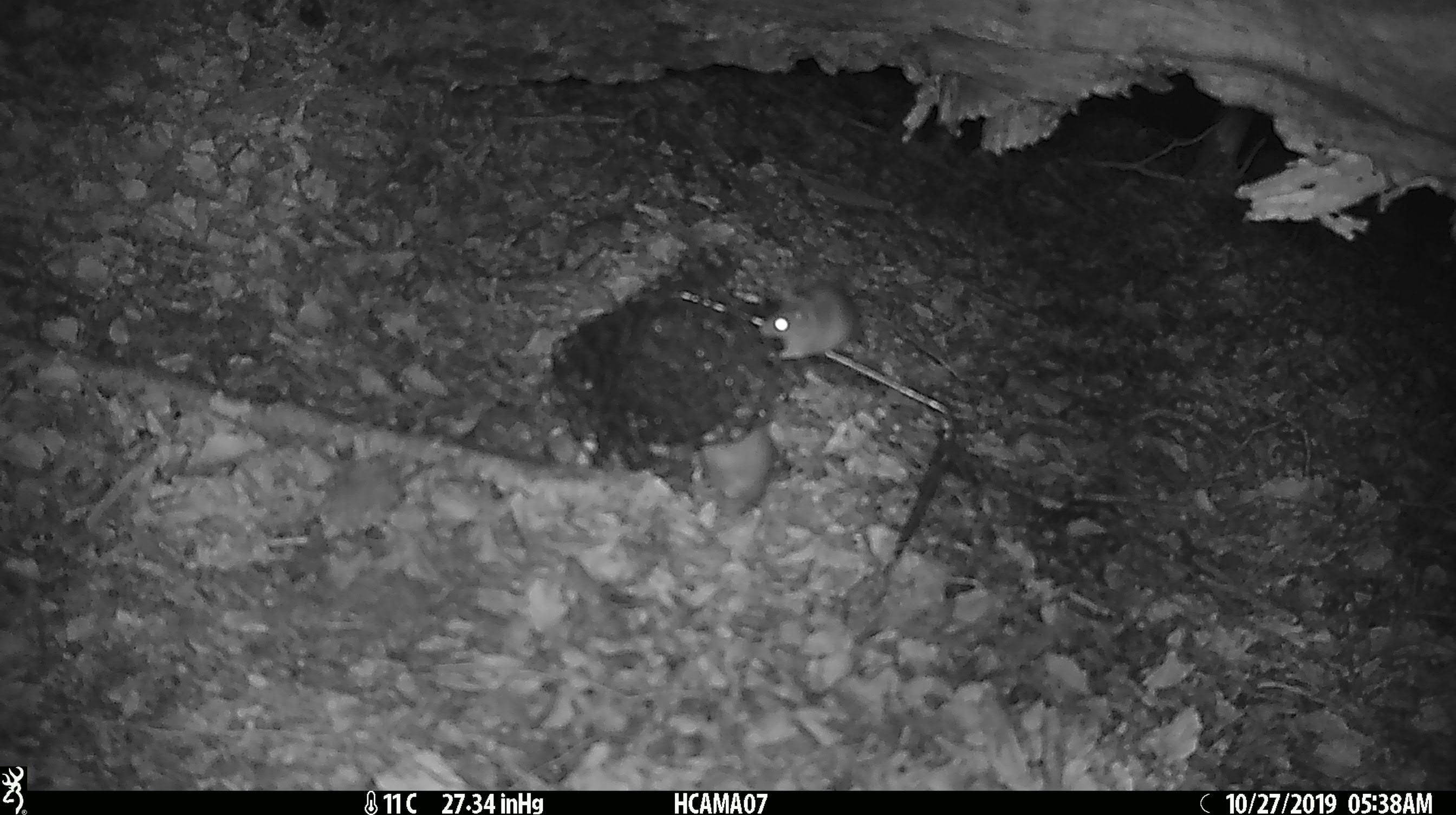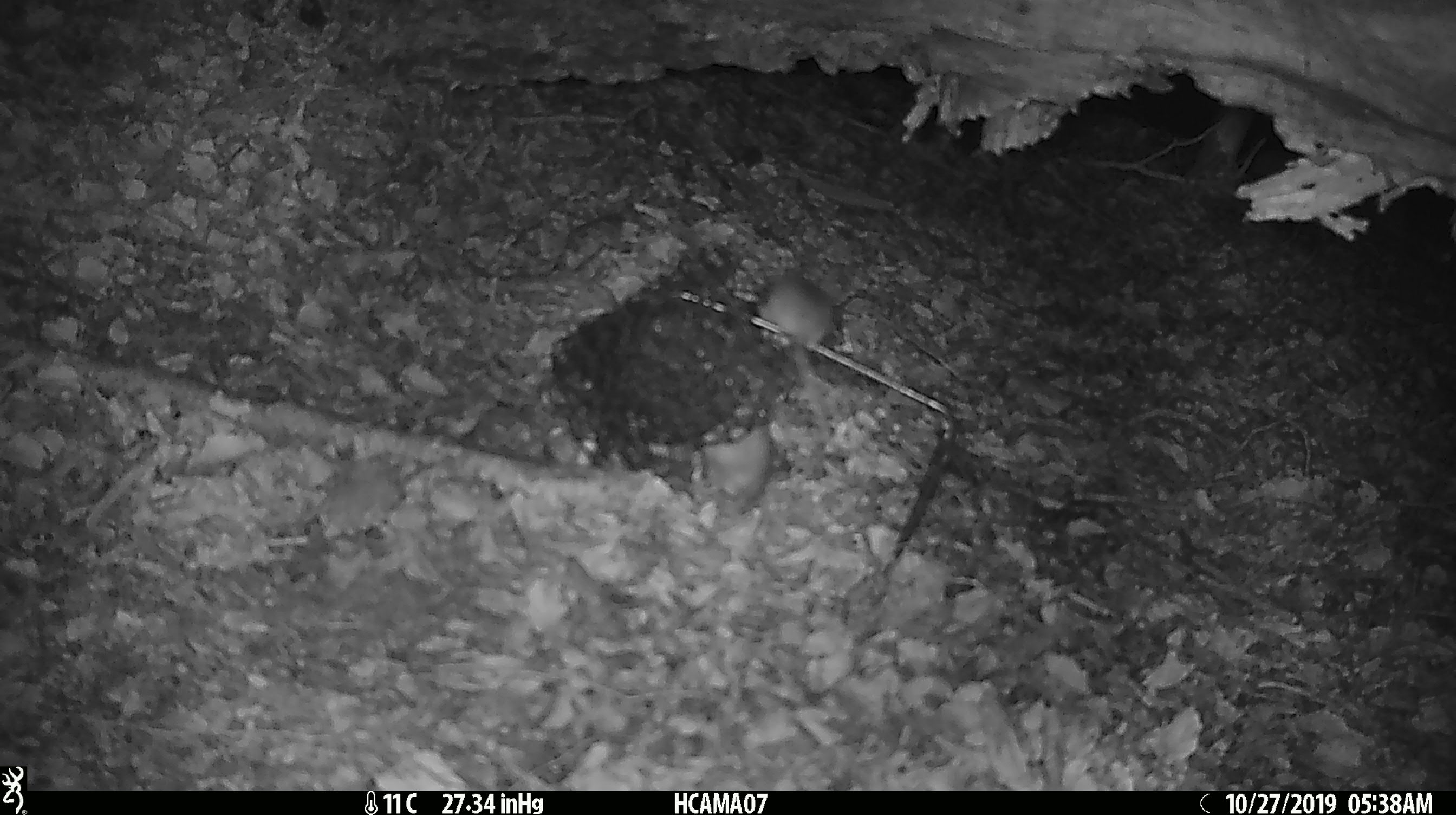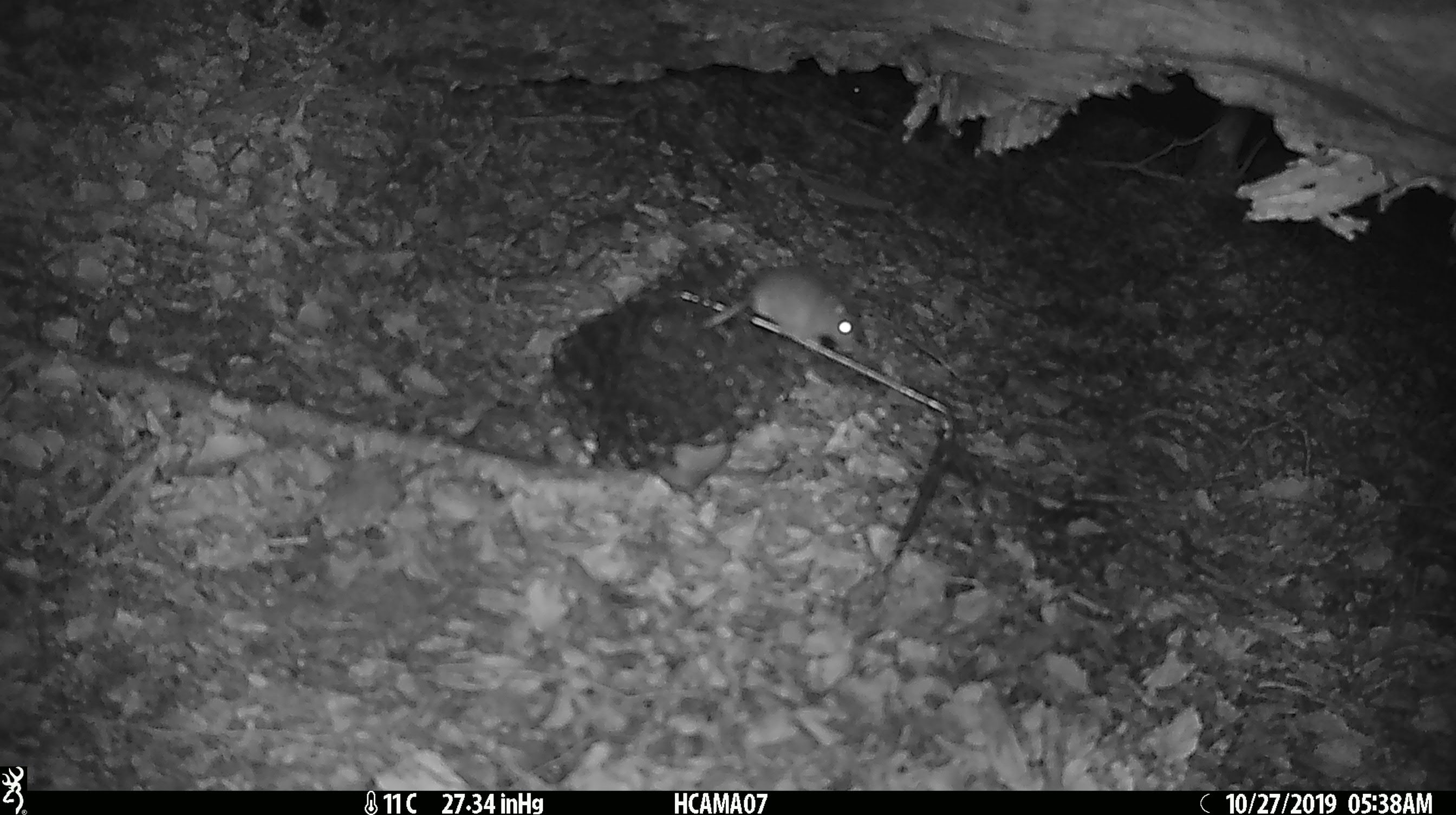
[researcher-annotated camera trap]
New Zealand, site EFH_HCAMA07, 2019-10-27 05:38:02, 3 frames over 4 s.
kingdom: Animalia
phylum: Chordata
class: Mammalia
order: Rodentia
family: Muridae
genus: Mus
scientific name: Mus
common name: mouse